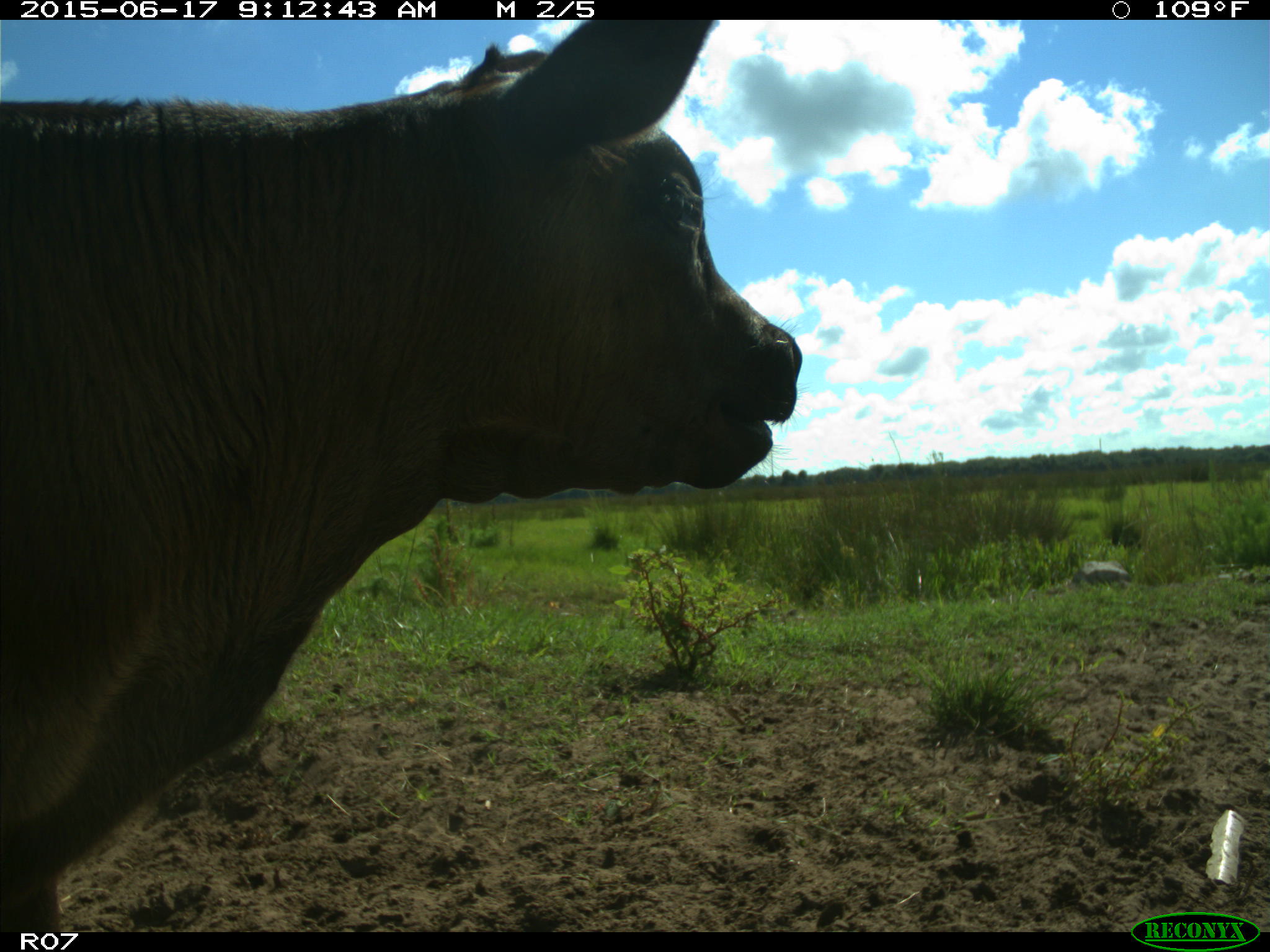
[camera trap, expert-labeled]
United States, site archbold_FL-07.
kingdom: Animalia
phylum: Chordata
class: Mammalia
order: Artiodactyla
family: Bovidae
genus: Bos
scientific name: Bos taurus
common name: domestic cow